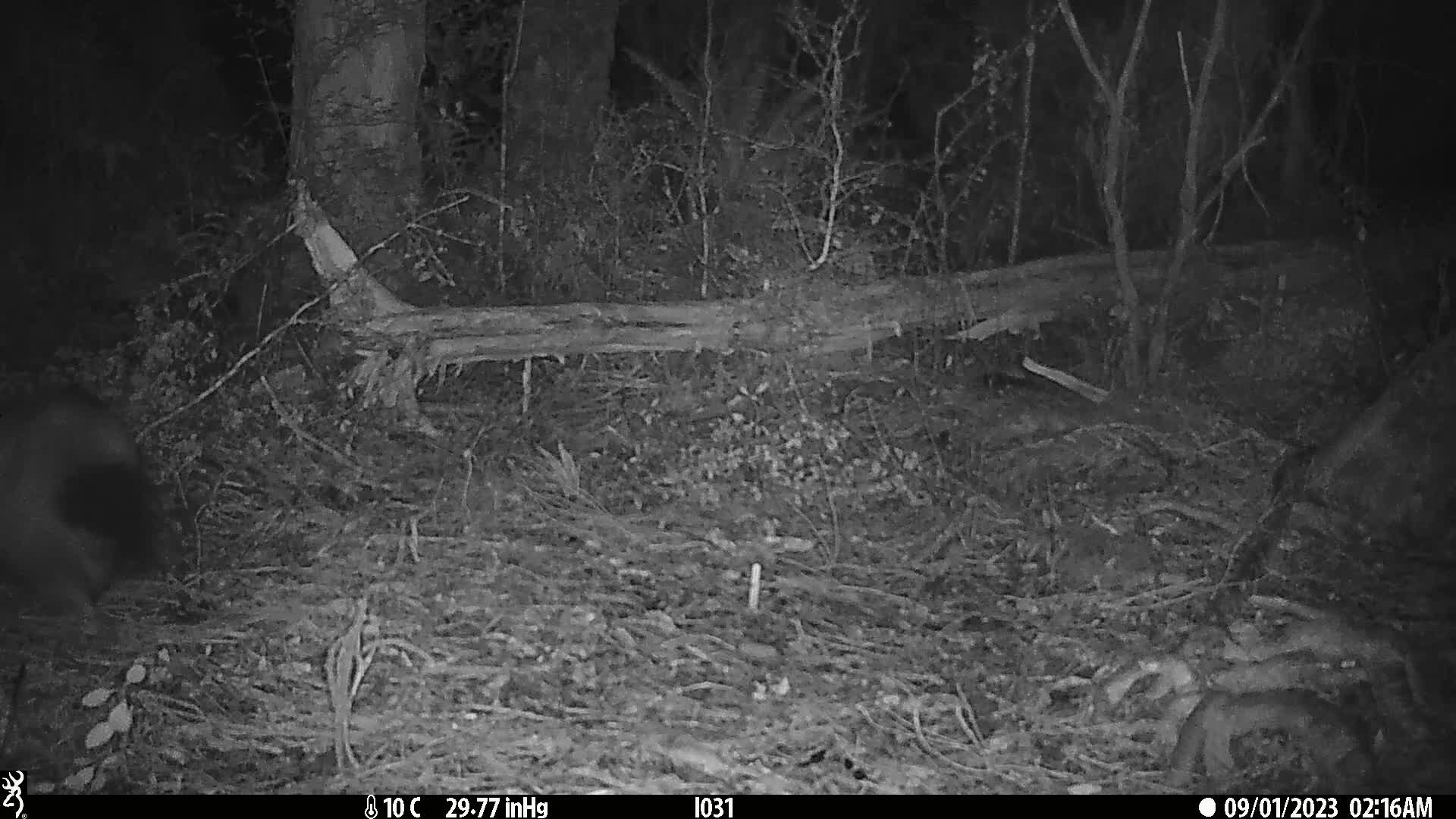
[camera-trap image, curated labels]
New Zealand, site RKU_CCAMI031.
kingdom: Animalia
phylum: Chordata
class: Mammalia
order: Diprotodontia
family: Phalangeridae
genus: Trichosurus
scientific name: Trichosurus vulpecula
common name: common brushtail possum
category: possum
Possum (common brushtail possum) (Trichosurus vulpecula).